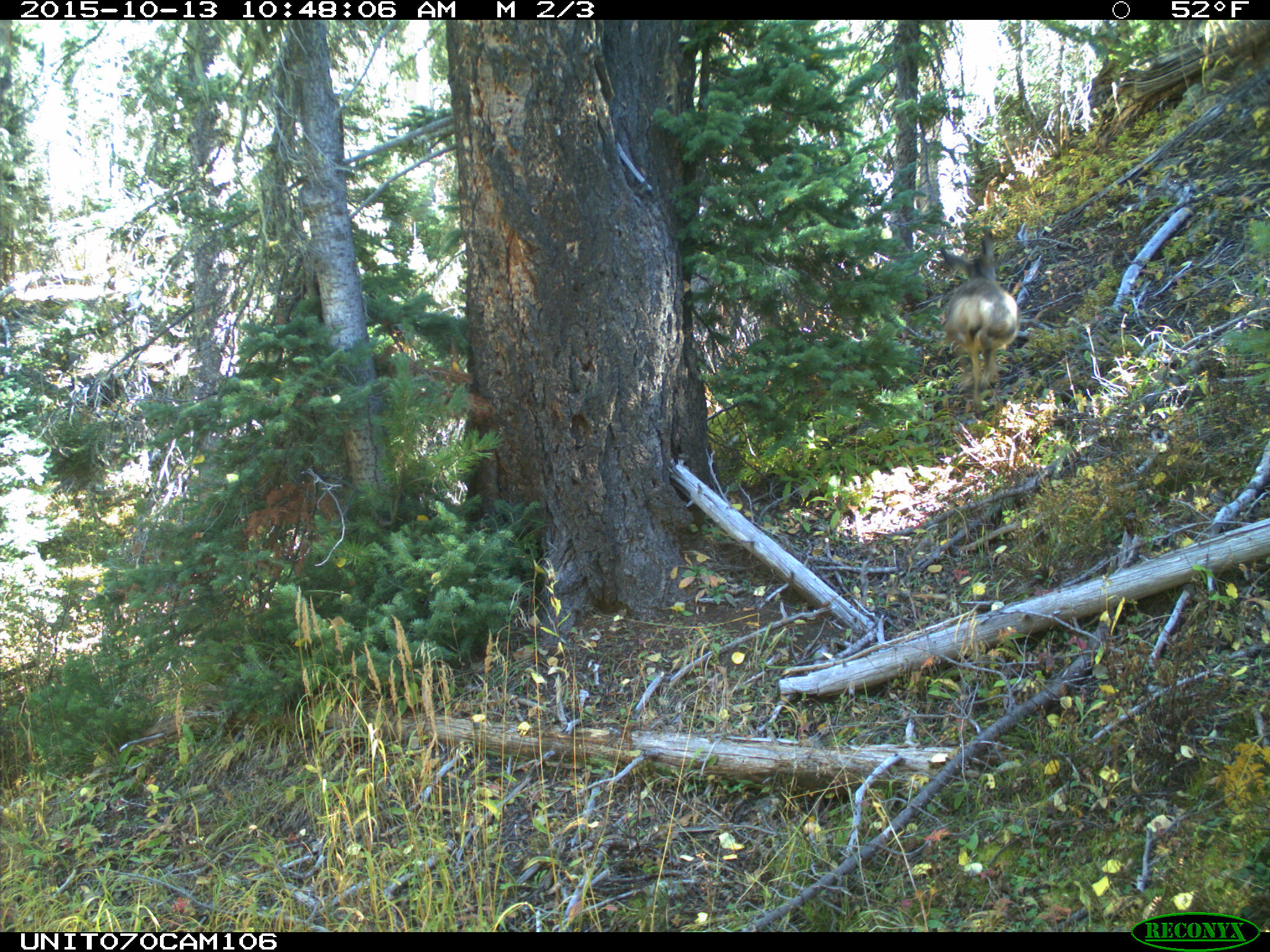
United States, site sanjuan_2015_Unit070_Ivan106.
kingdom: Animalia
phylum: Chordata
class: Mammalia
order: Artiodactyla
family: Cervidae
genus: Odocoileus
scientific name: Odocoileus hemionus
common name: mule deer